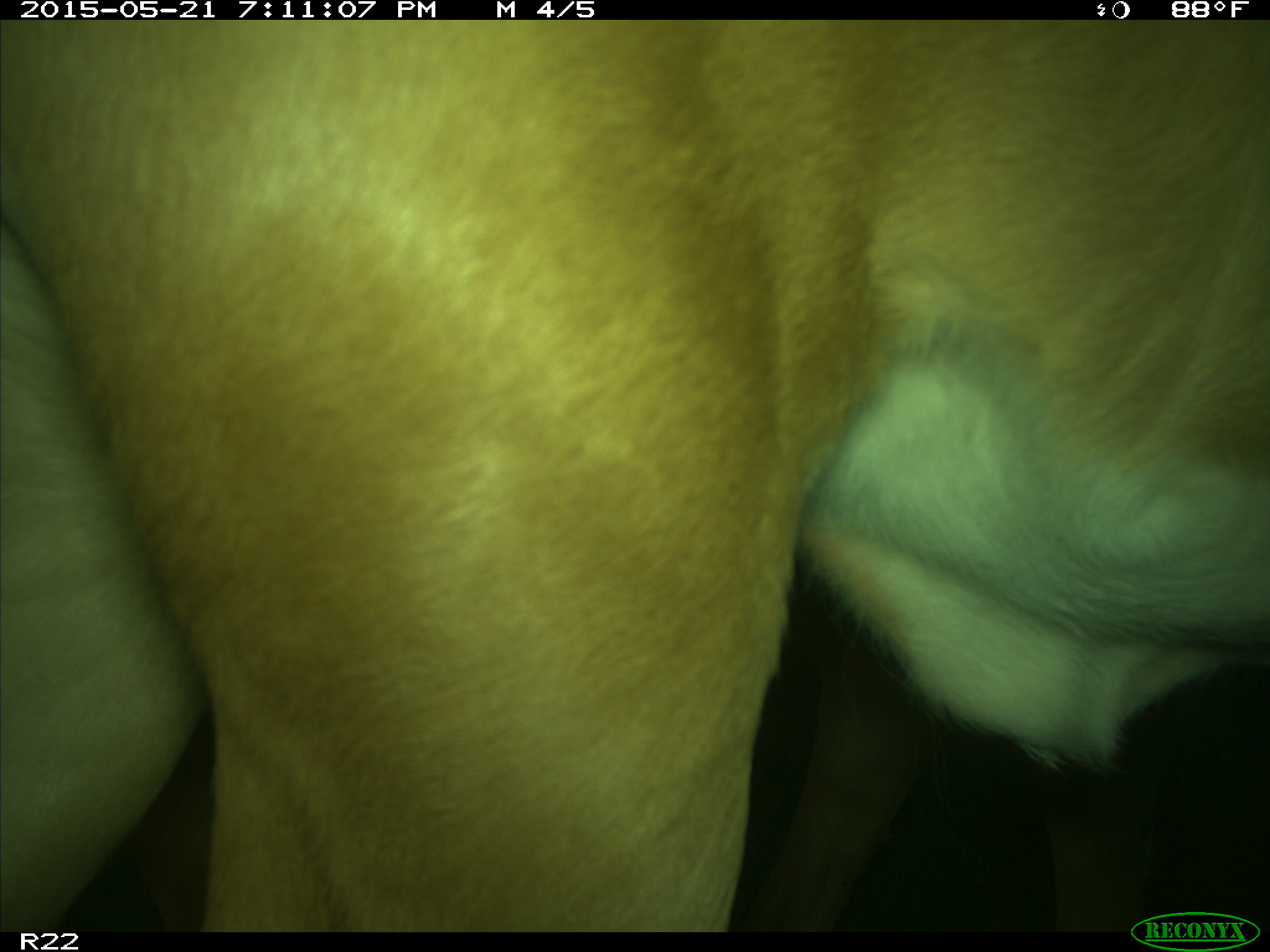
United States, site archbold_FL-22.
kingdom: Animalia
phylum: Chordata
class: Mammalia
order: Artiodactyla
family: Bovidae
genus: Bos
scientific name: Bos taurus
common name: domestic cow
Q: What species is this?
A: Bos taurus (domestic cow).